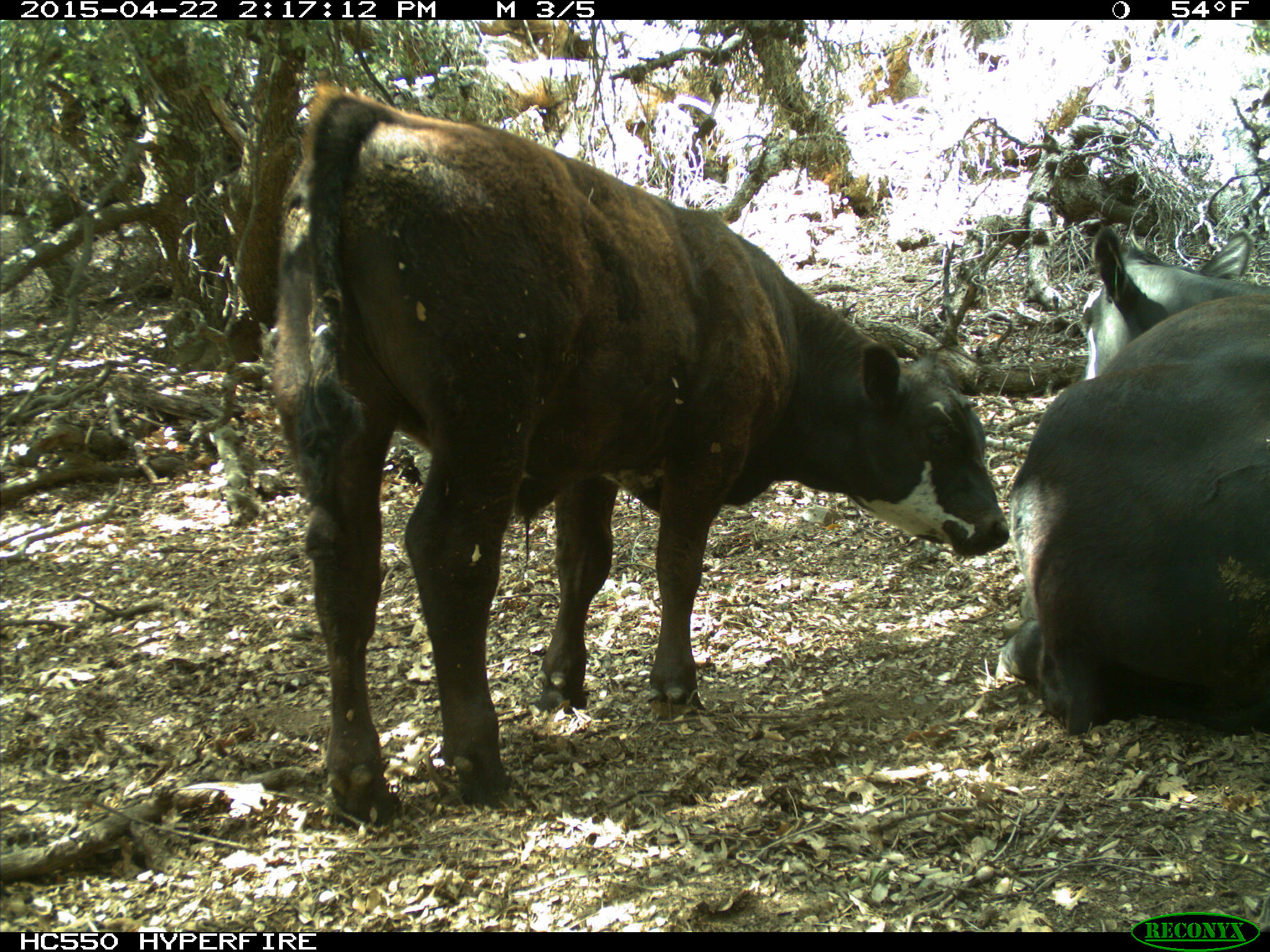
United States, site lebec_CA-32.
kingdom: Animalia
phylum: Chordata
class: Mammalia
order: Artiodactyla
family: Bovidae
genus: Bos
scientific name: Bos taurus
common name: domestic cow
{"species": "Bos taurus (domestic cow)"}